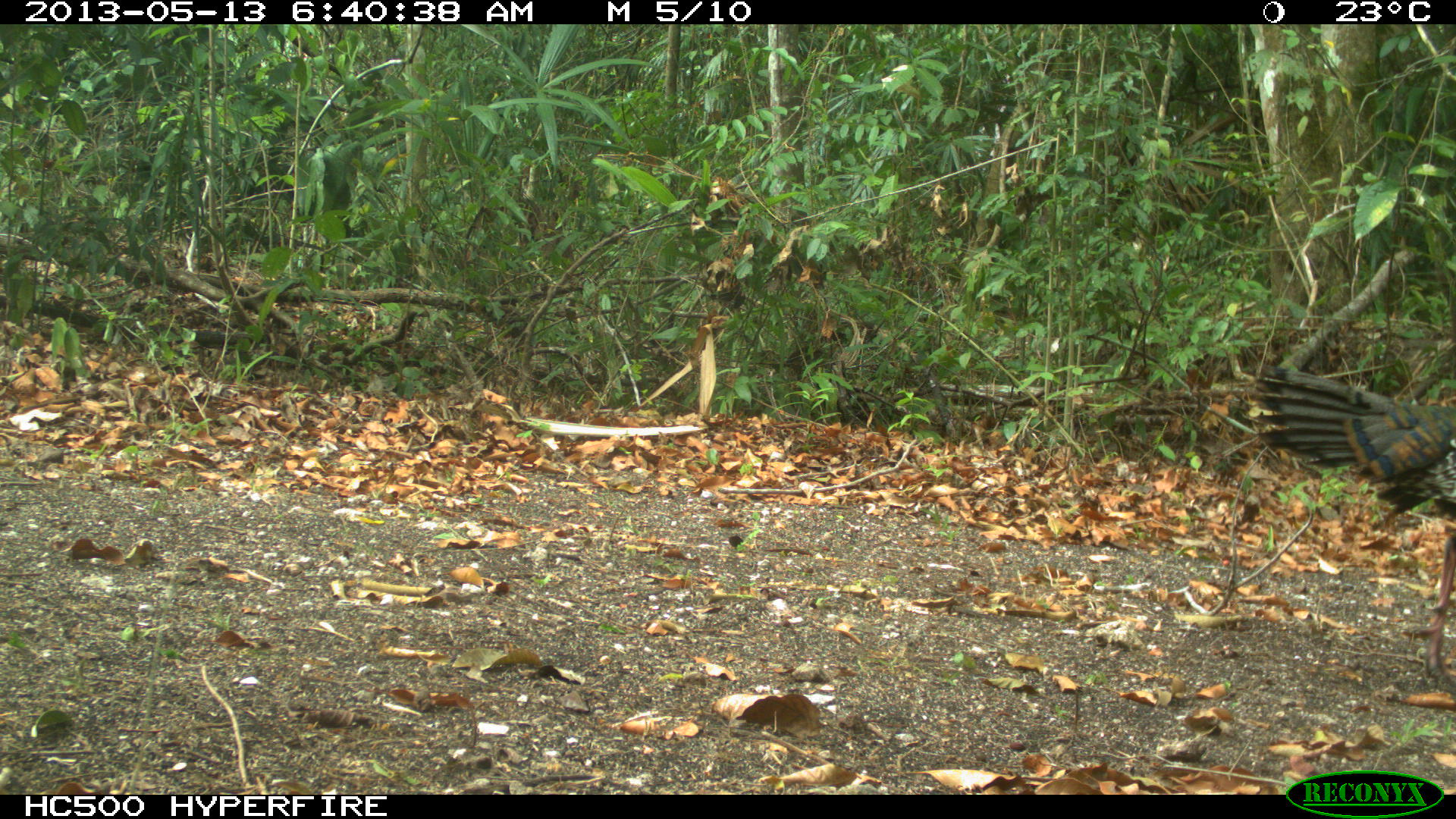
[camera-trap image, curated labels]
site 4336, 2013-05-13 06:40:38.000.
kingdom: Animalia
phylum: Chordata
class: Aves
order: Galliformes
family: Phasianidae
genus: Meleagris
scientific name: Meleagris ocellata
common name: ocellated turkey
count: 1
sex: female